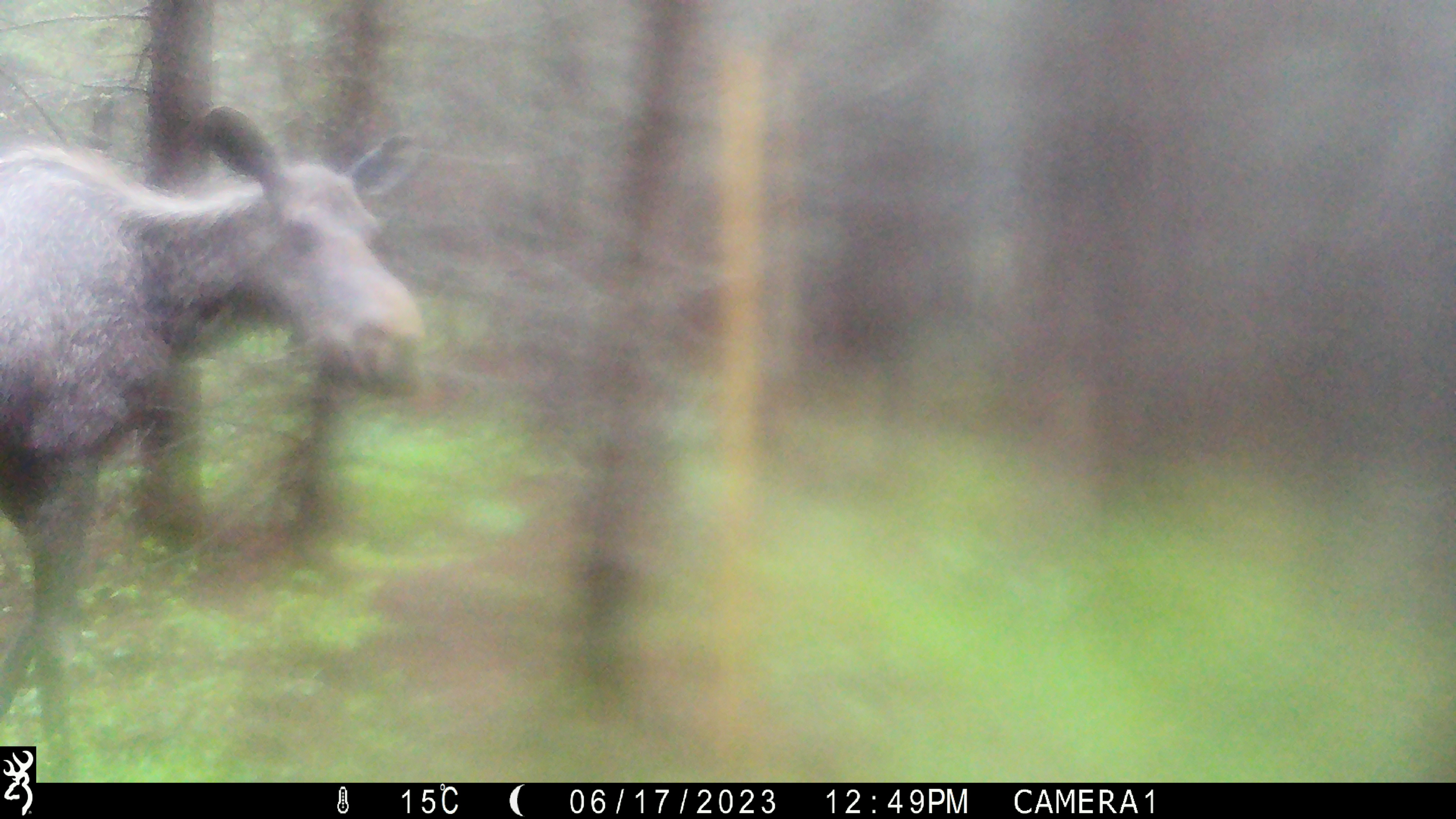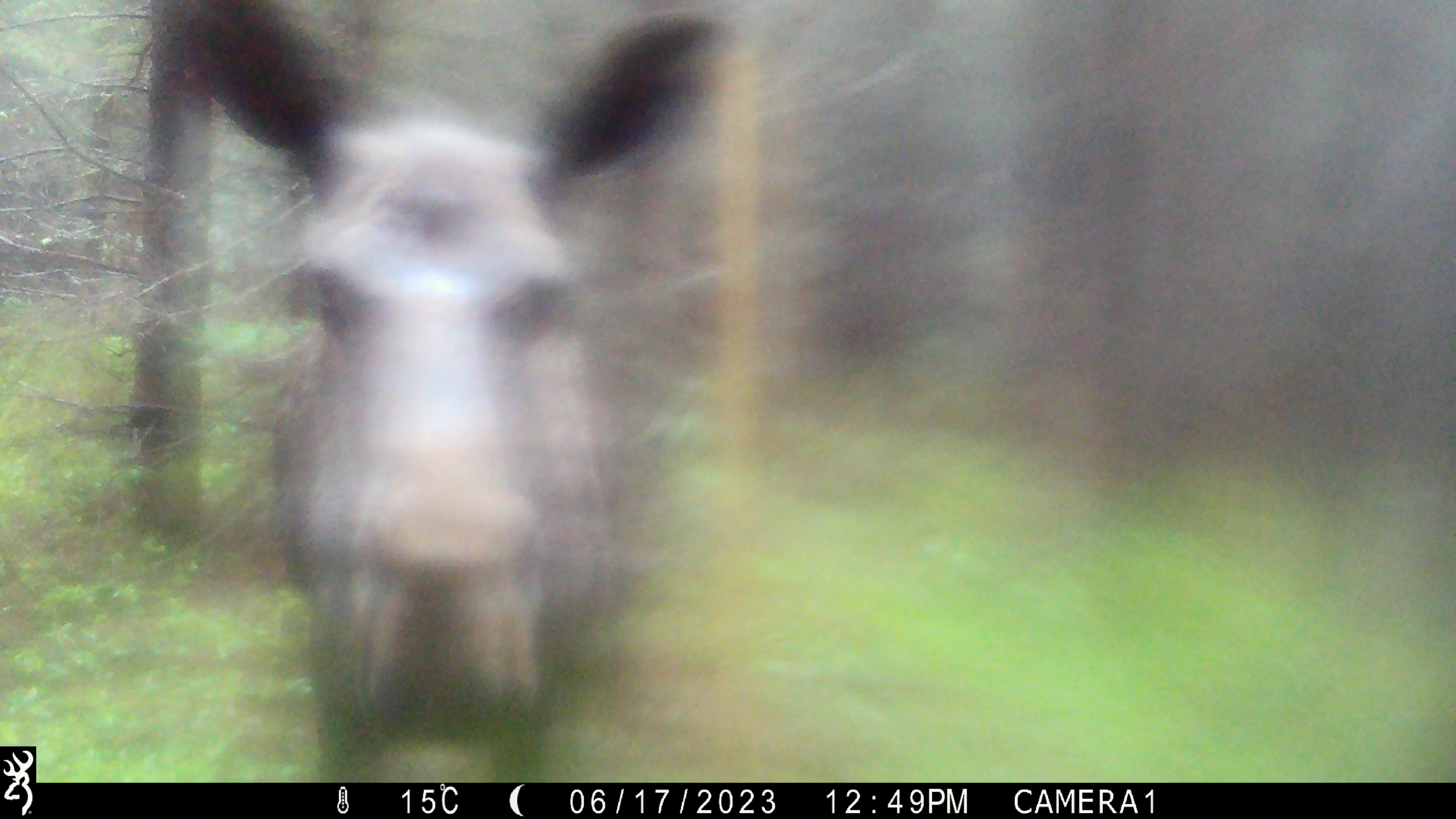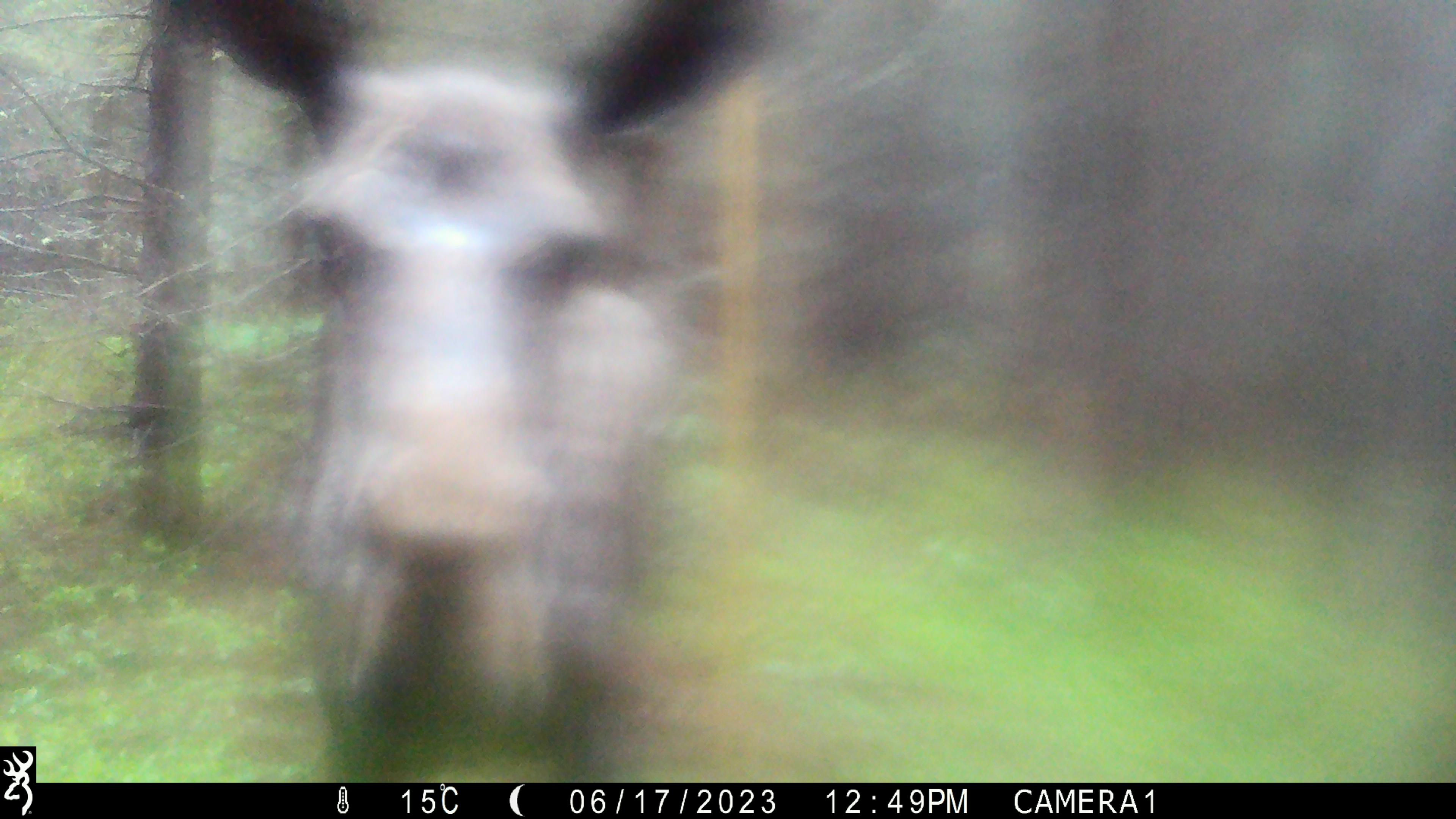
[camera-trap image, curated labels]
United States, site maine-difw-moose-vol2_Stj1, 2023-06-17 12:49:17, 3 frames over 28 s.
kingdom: Animalia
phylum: Chordata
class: Mammalia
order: Artiodactyla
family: Cervidae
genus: Alces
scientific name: Alces alces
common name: moose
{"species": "moose (Alces alces)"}